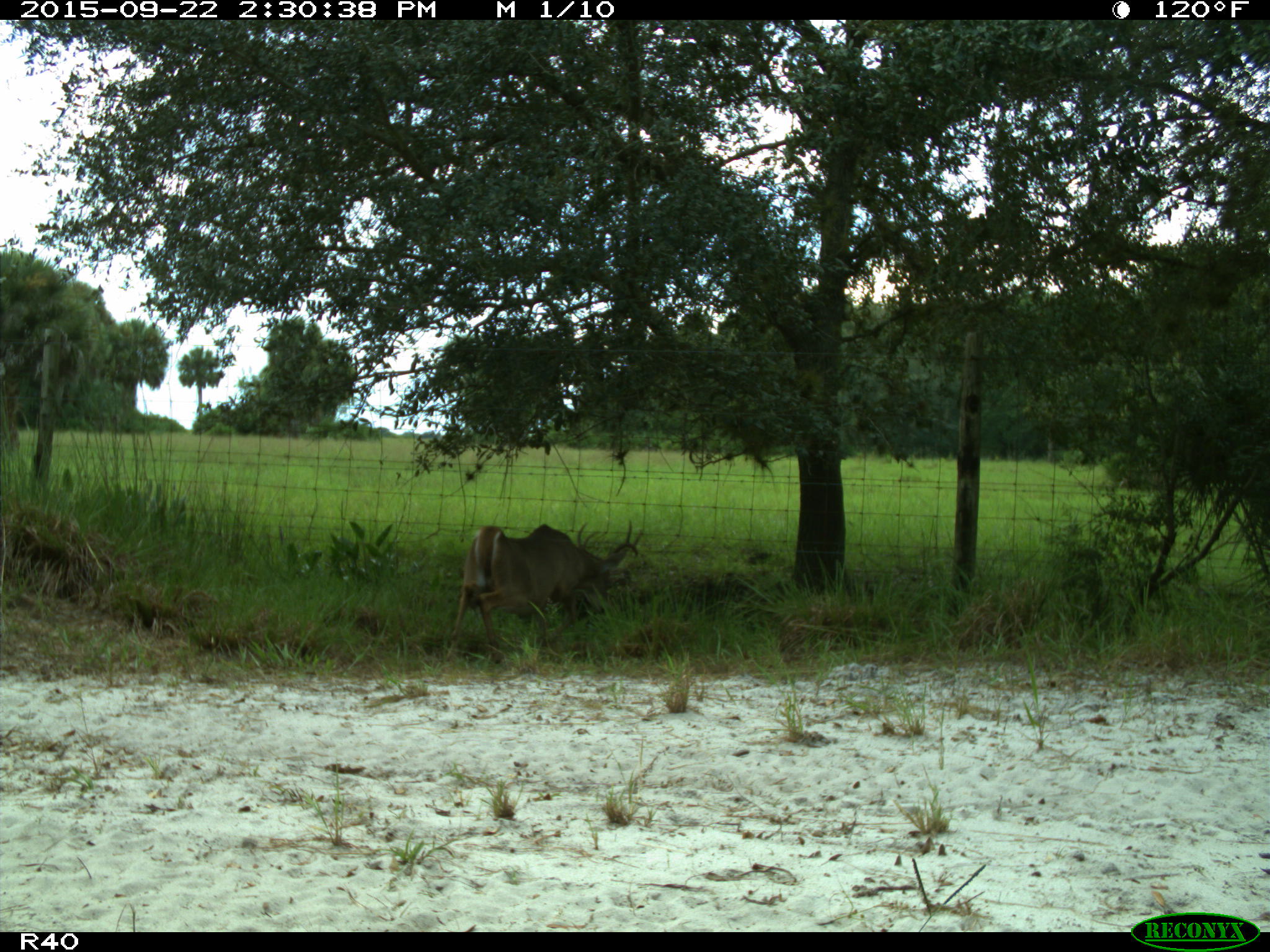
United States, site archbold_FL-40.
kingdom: Animalia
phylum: Chordata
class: Mammalia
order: Artiodactyla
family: Cervidae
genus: Odocoileus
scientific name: Odocoileus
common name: deer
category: unidentified deer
Unidentified deer (deer) (Odocoileus).